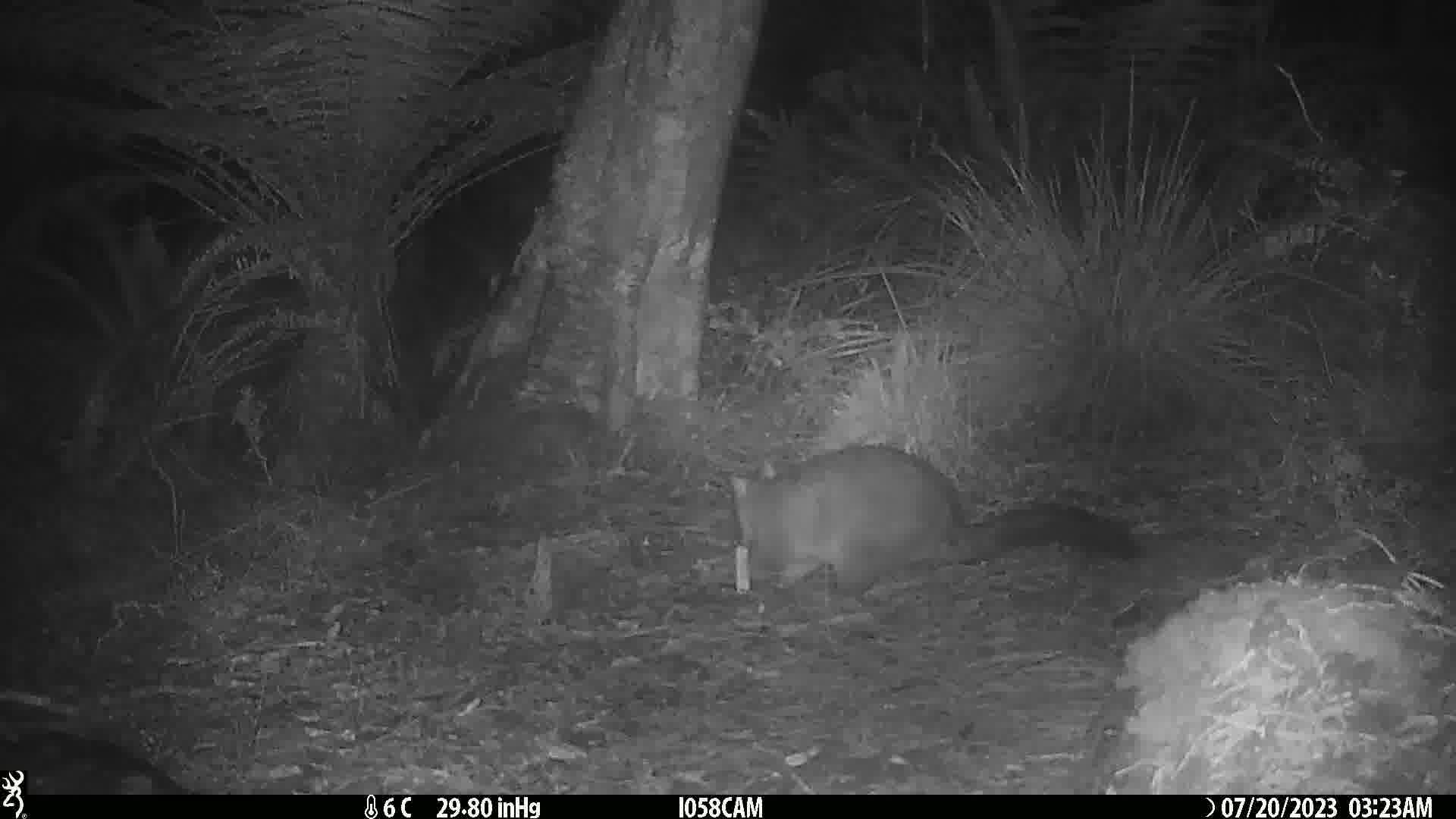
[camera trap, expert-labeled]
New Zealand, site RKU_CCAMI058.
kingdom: Animalia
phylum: Chordata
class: Mammalia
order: Diprotodontia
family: Phalangeridae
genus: Trichosurus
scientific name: Trichosurus vulpecula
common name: common brushtail possum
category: possum